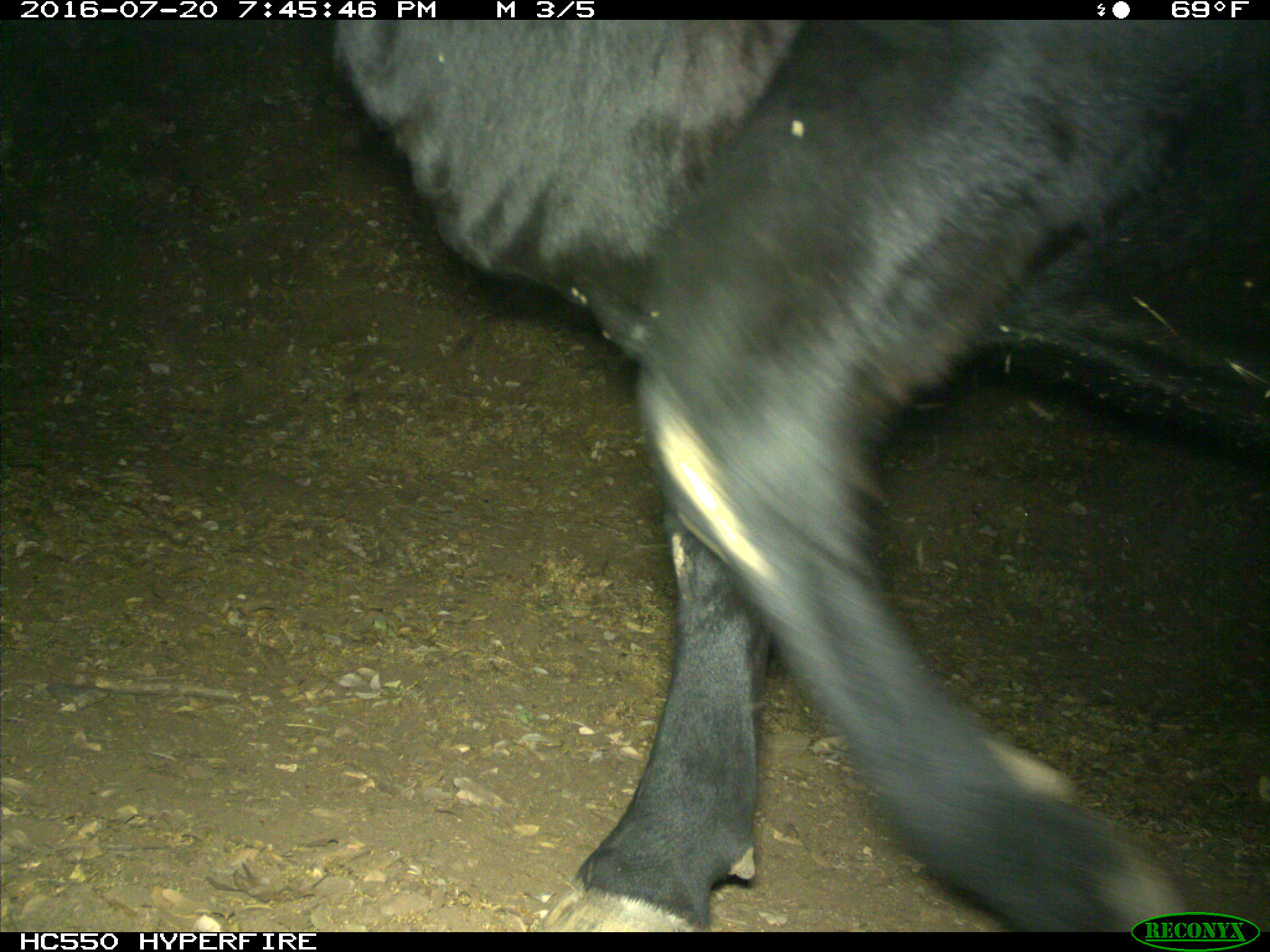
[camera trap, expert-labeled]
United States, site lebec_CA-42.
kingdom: Animalia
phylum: Chordata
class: Mammalia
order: Artiodactyla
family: Bovidae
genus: Bos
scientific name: Bos taurus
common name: domestic cow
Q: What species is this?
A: Bos taurus (domestic cow).